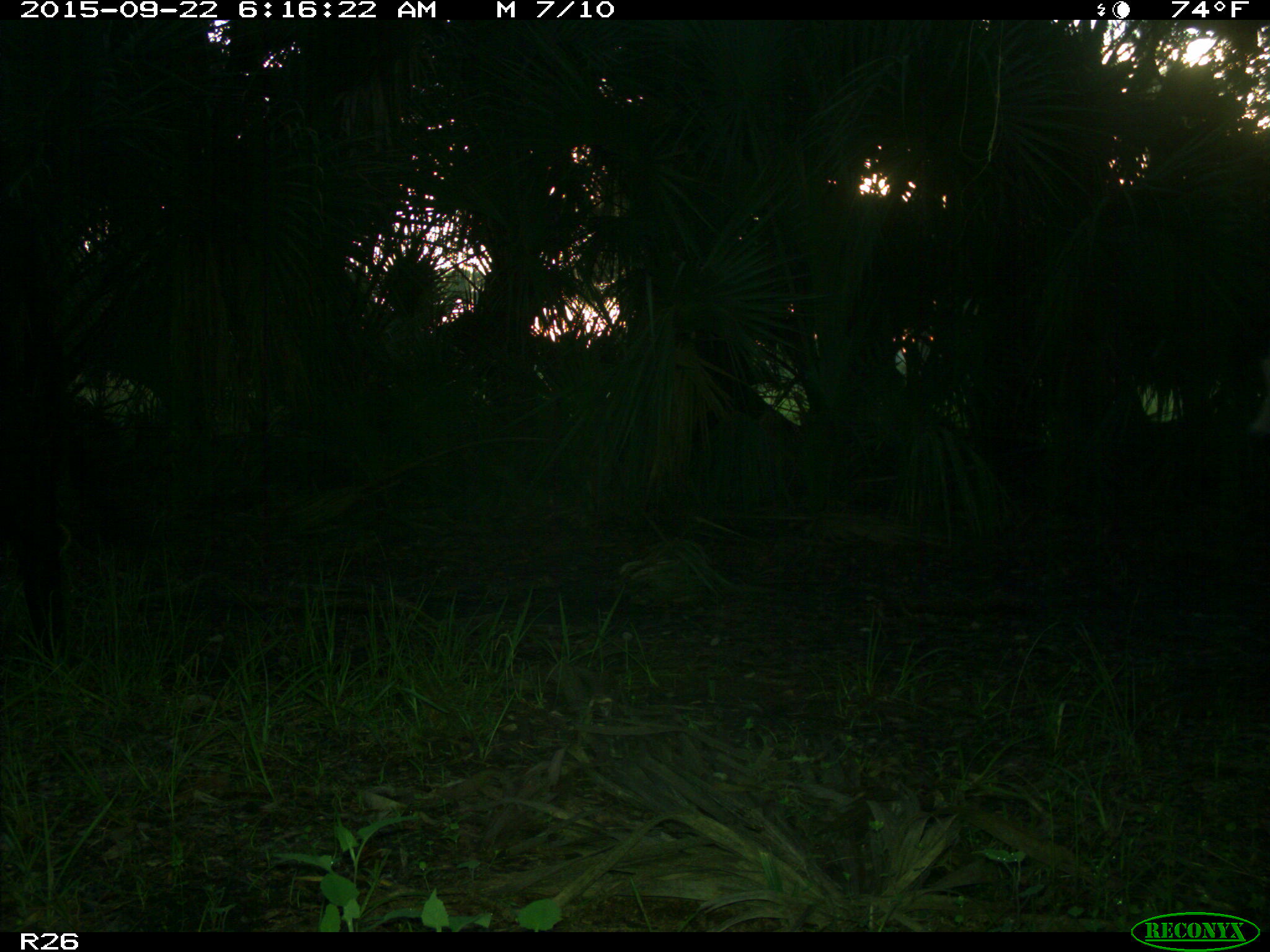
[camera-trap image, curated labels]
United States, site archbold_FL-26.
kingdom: Animalia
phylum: Chordata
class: Mammalia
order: Artiodactyla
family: Bovidae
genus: Bos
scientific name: Bos taurus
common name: domestic cow